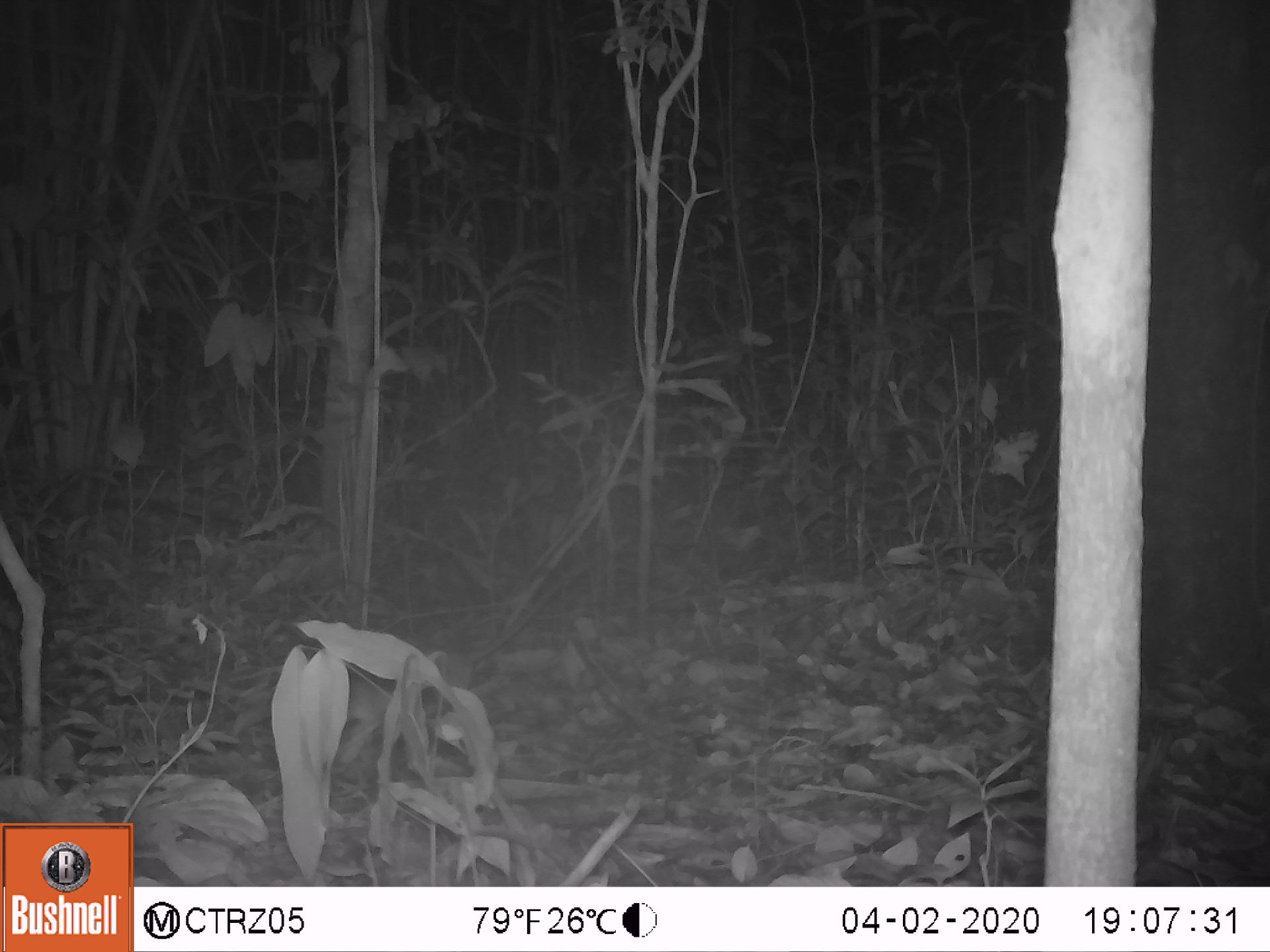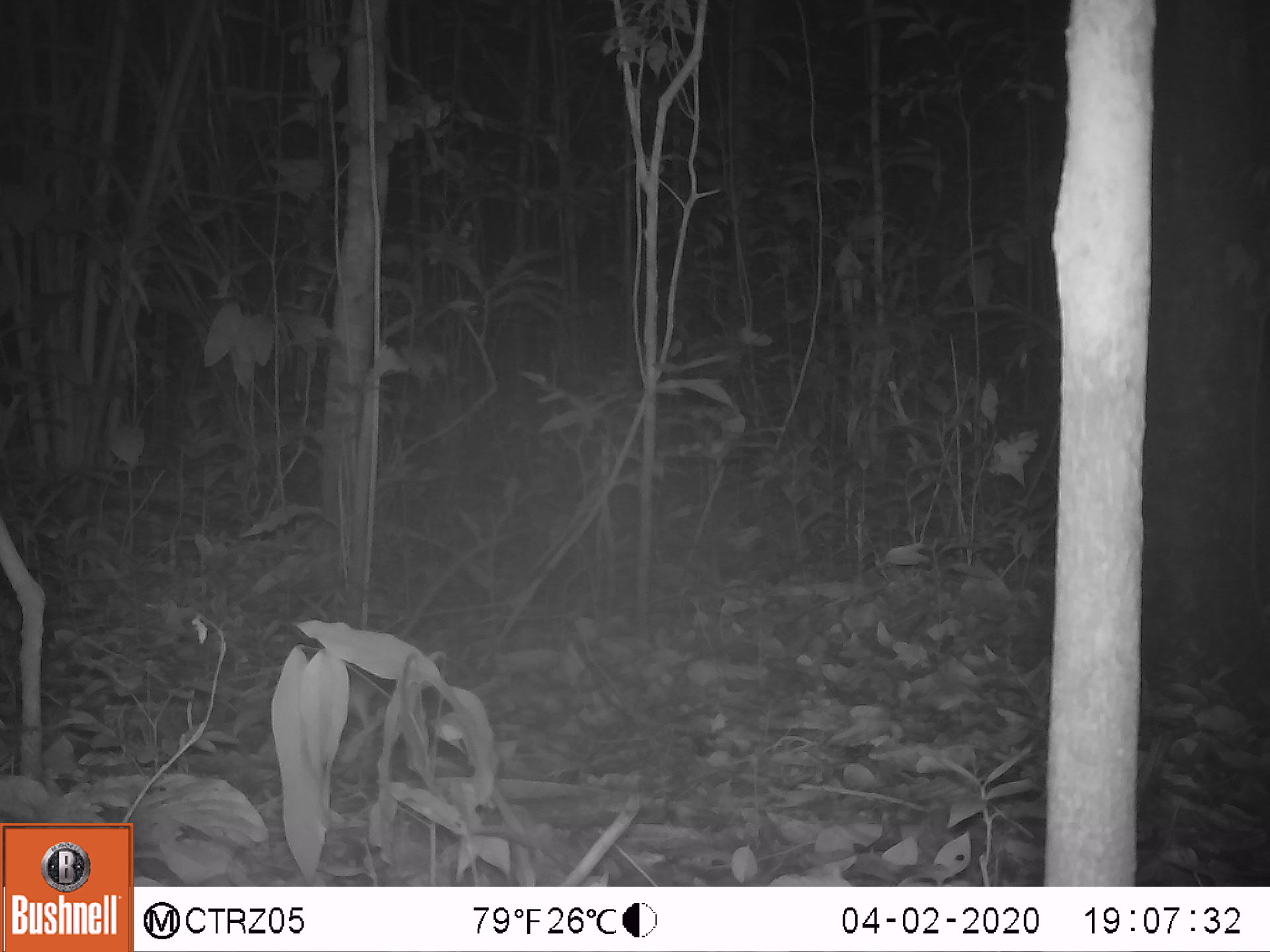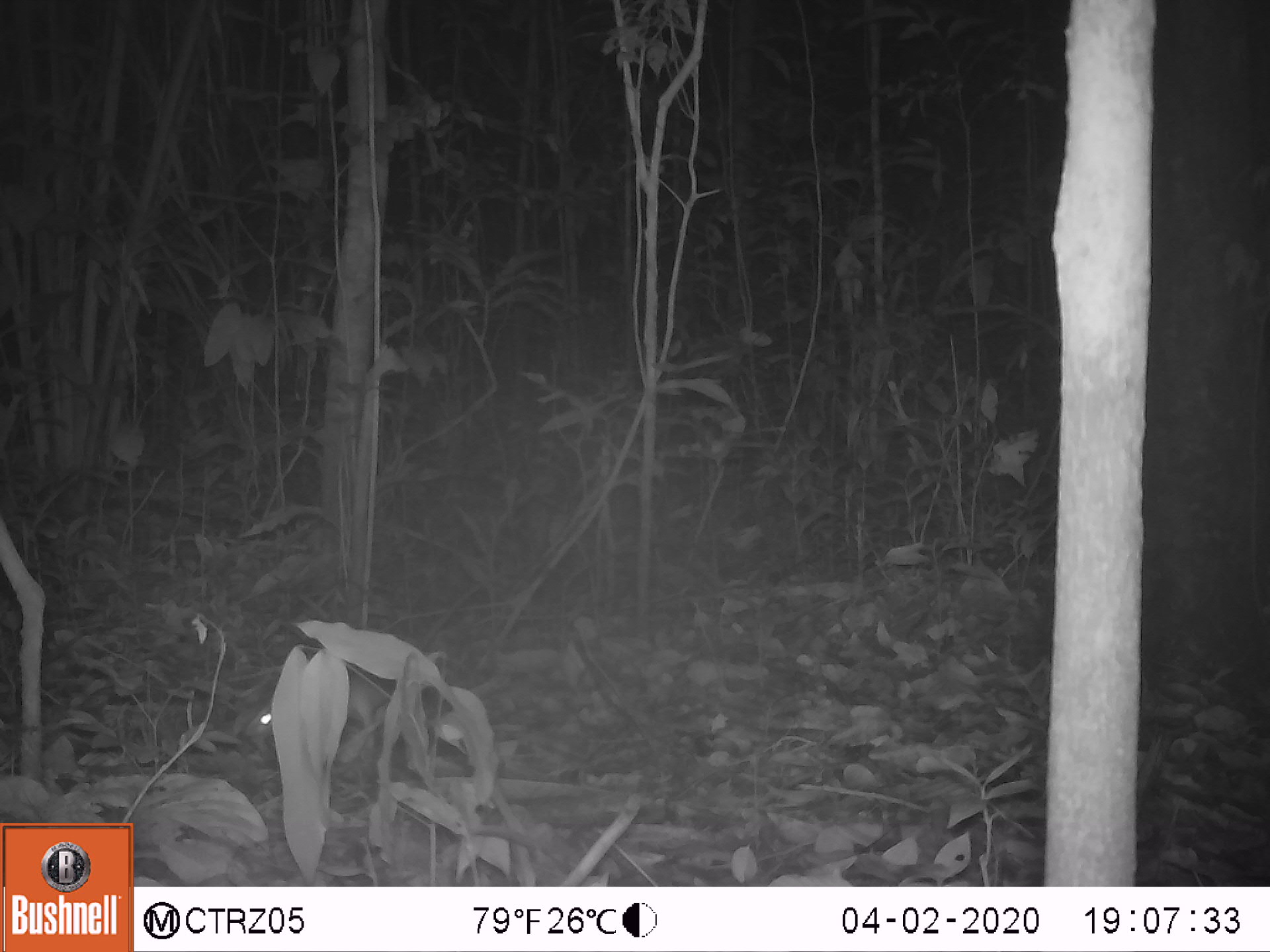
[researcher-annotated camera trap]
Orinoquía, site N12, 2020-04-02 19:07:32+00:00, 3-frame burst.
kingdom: Animalia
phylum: Chordata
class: Mammalia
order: Rodentia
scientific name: Rodentia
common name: rodent